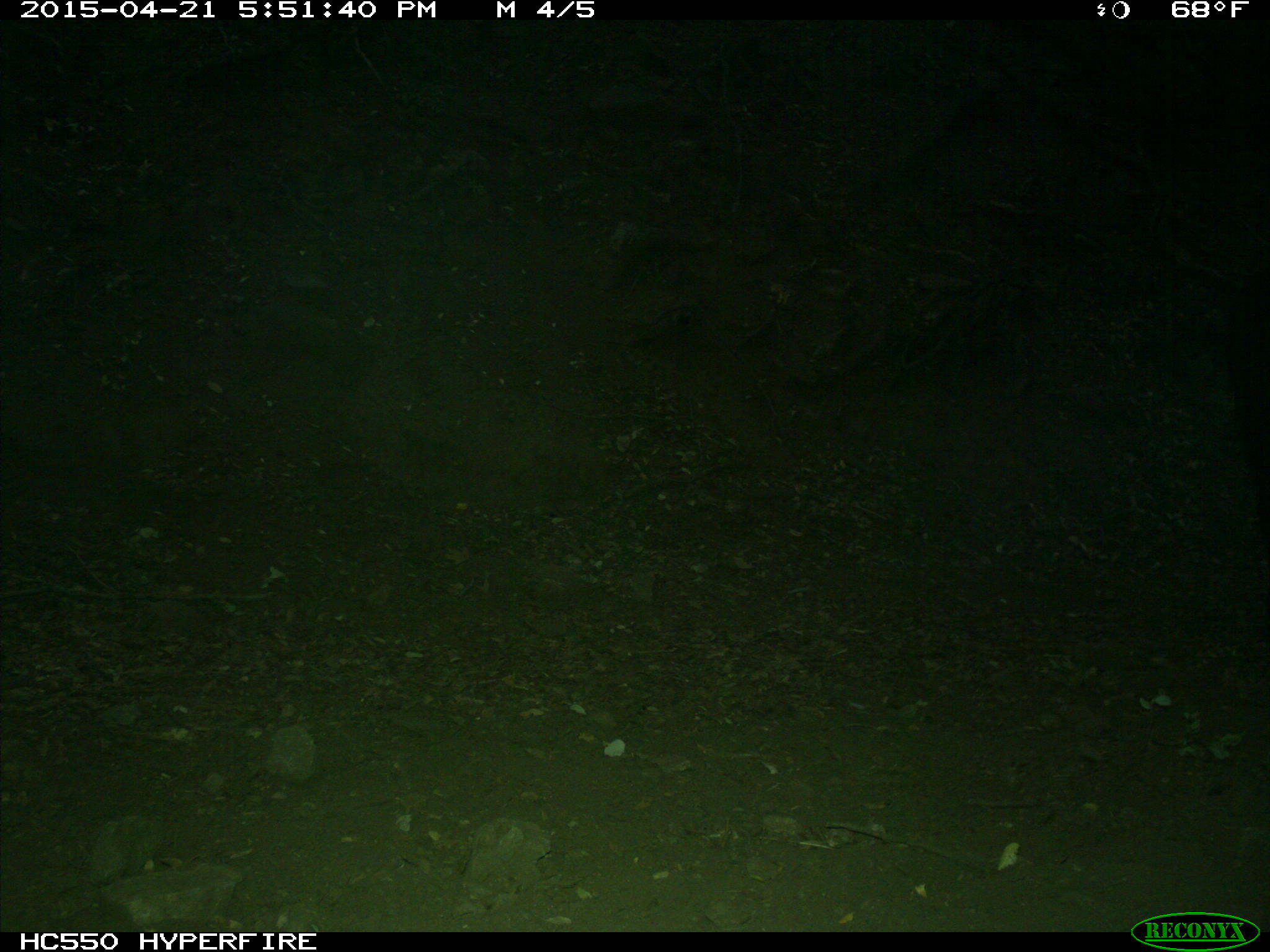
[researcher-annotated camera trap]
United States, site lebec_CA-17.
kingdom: Animalia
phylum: Chordata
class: Mammalia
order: Artiodactyla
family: Bovidae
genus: Bos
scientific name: Bos taurus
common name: domestic cow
Bos taurus (domestic cow).